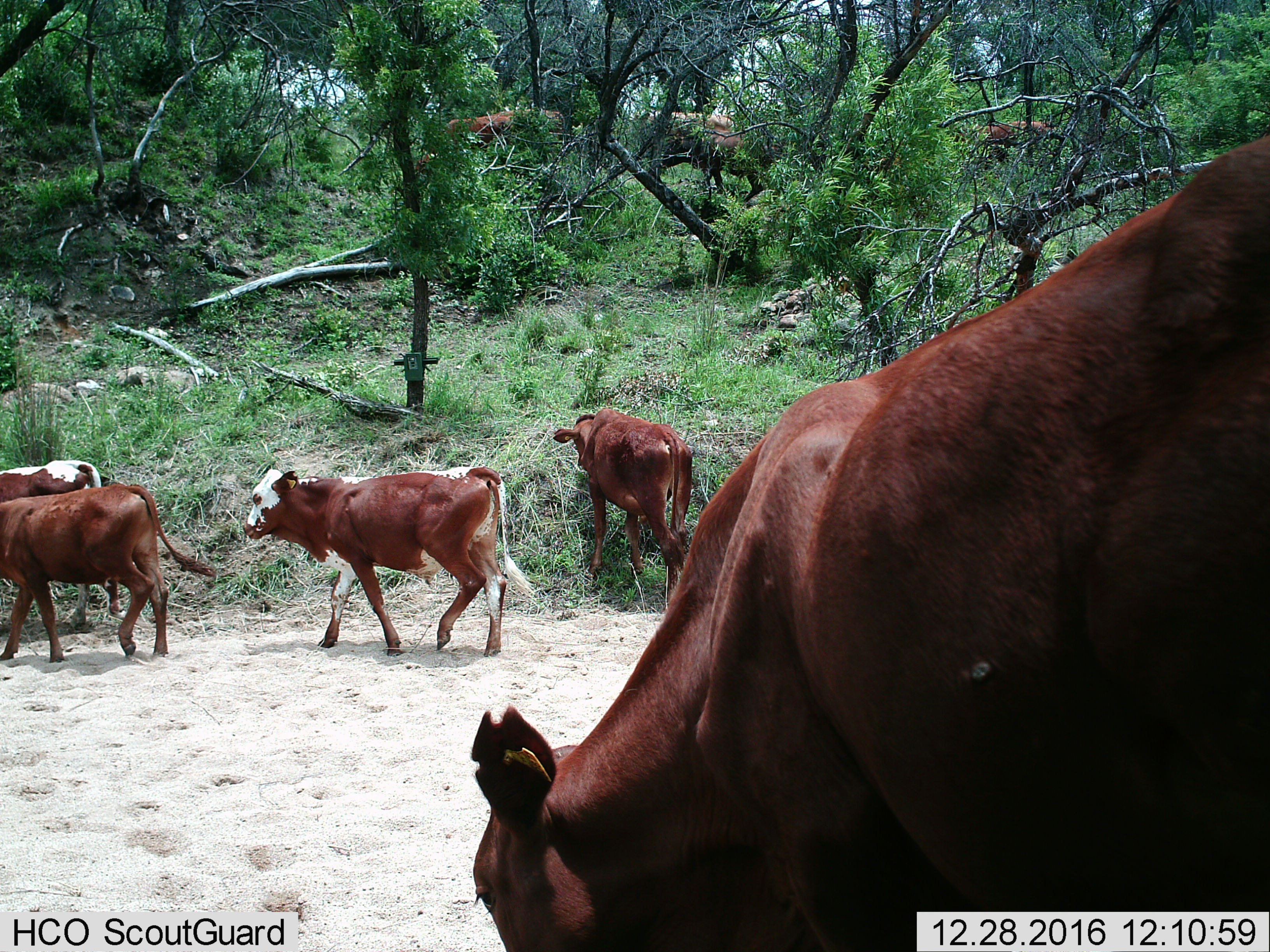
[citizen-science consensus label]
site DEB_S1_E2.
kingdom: Animalia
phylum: Chordata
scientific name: Vertebrata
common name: domestic animal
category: domesticanimal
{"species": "domesticanimal (domestic animal) (Vertebrata)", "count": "5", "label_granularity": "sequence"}